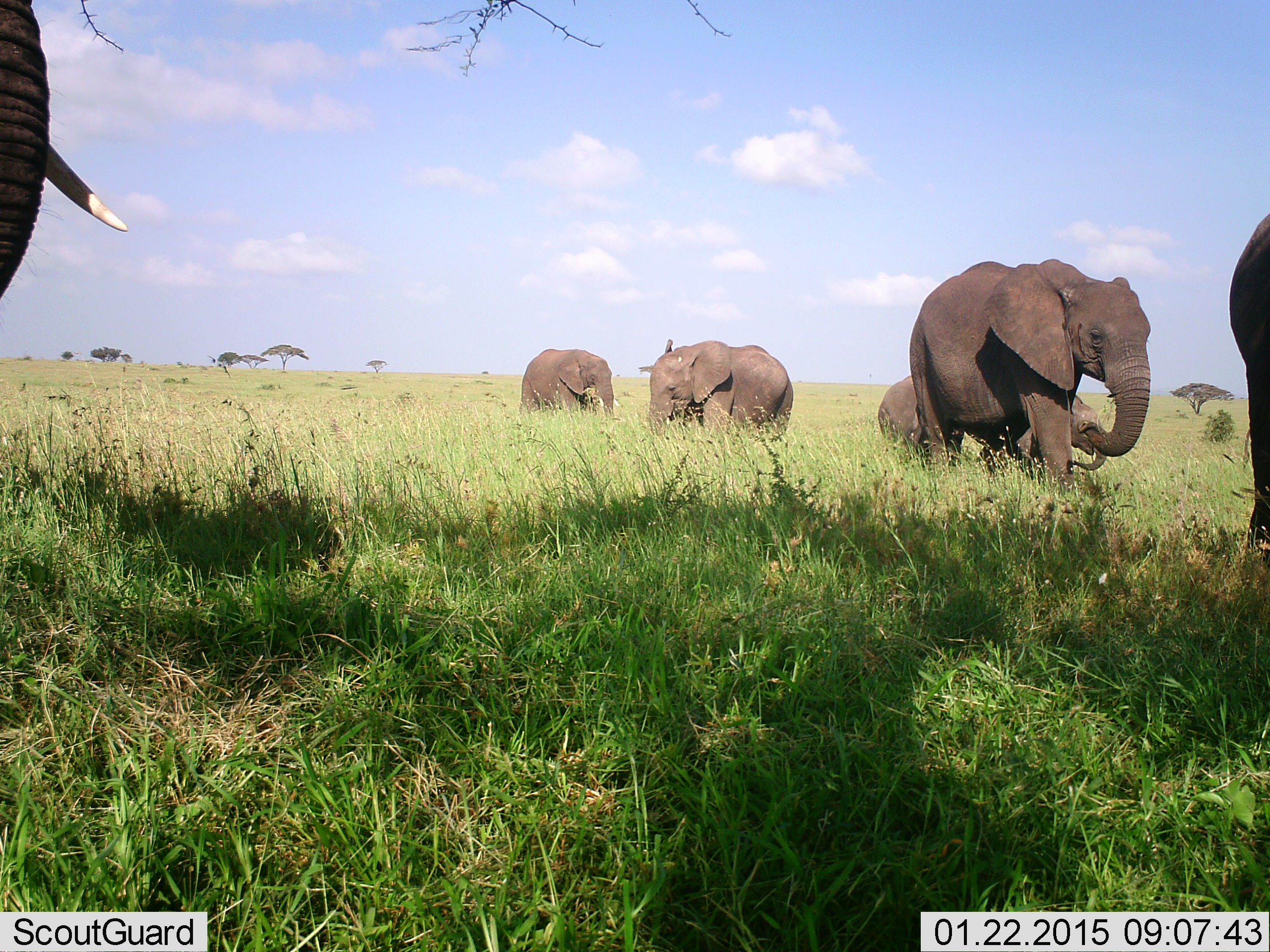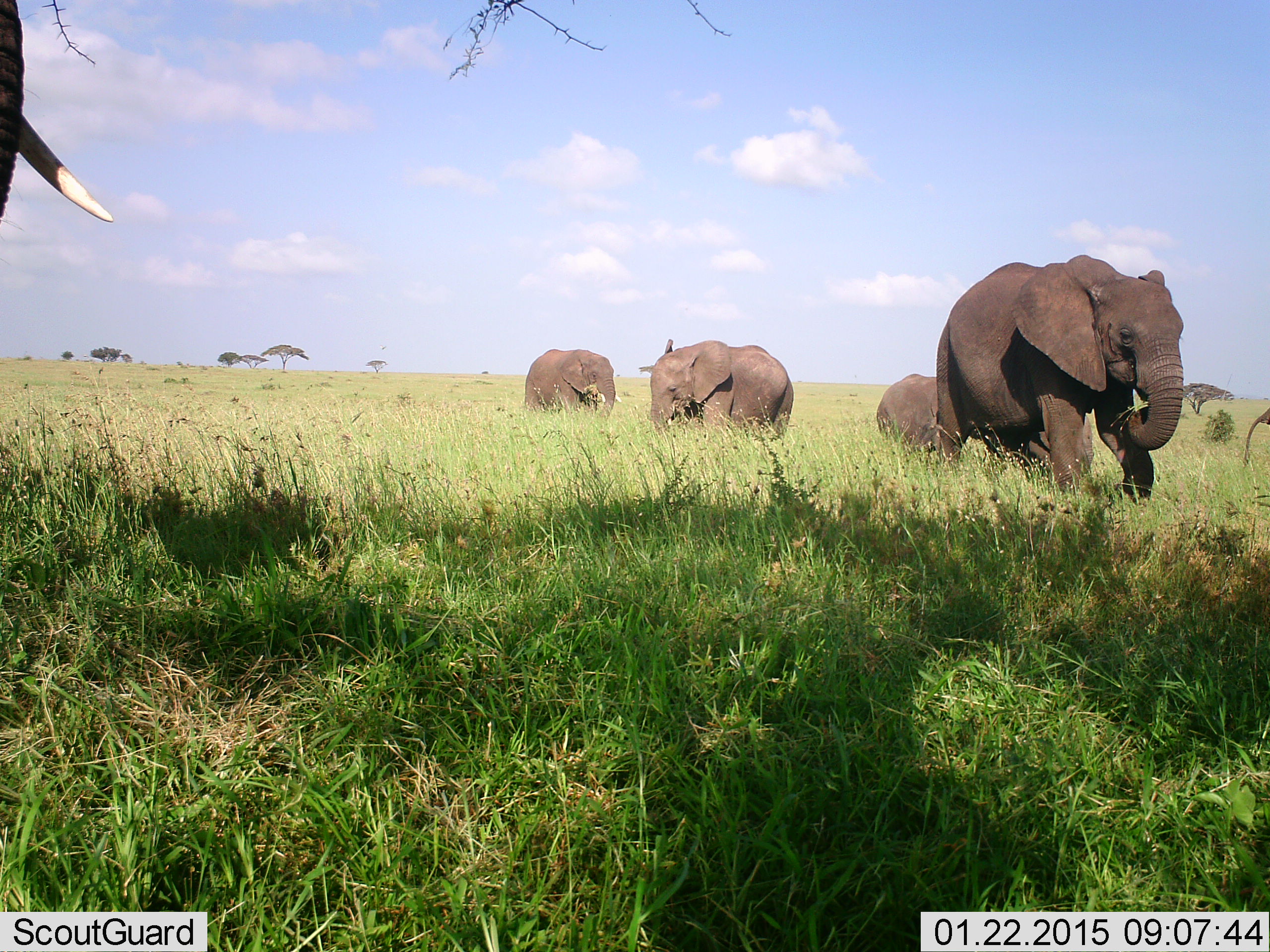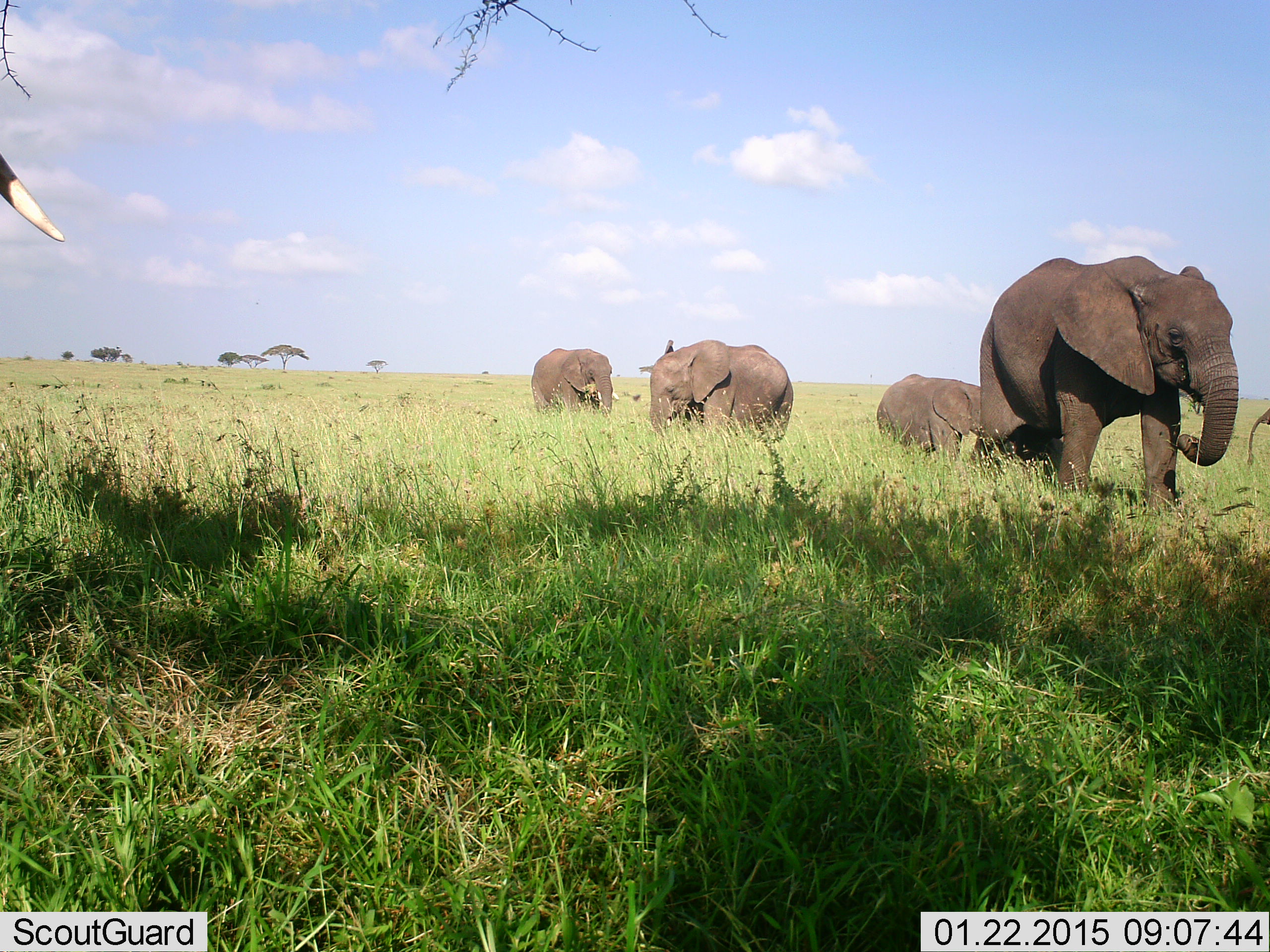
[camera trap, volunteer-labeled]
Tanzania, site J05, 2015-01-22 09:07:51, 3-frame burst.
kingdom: Animalia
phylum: Chordata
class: Mammalia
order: Proboscidea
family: Elephantidae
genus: Loxodonta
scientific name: Loxodonta africana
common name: african bush elephant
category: elephant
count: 6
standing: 30%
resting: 10%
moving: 80%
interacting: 0%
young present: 0%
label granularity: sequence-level